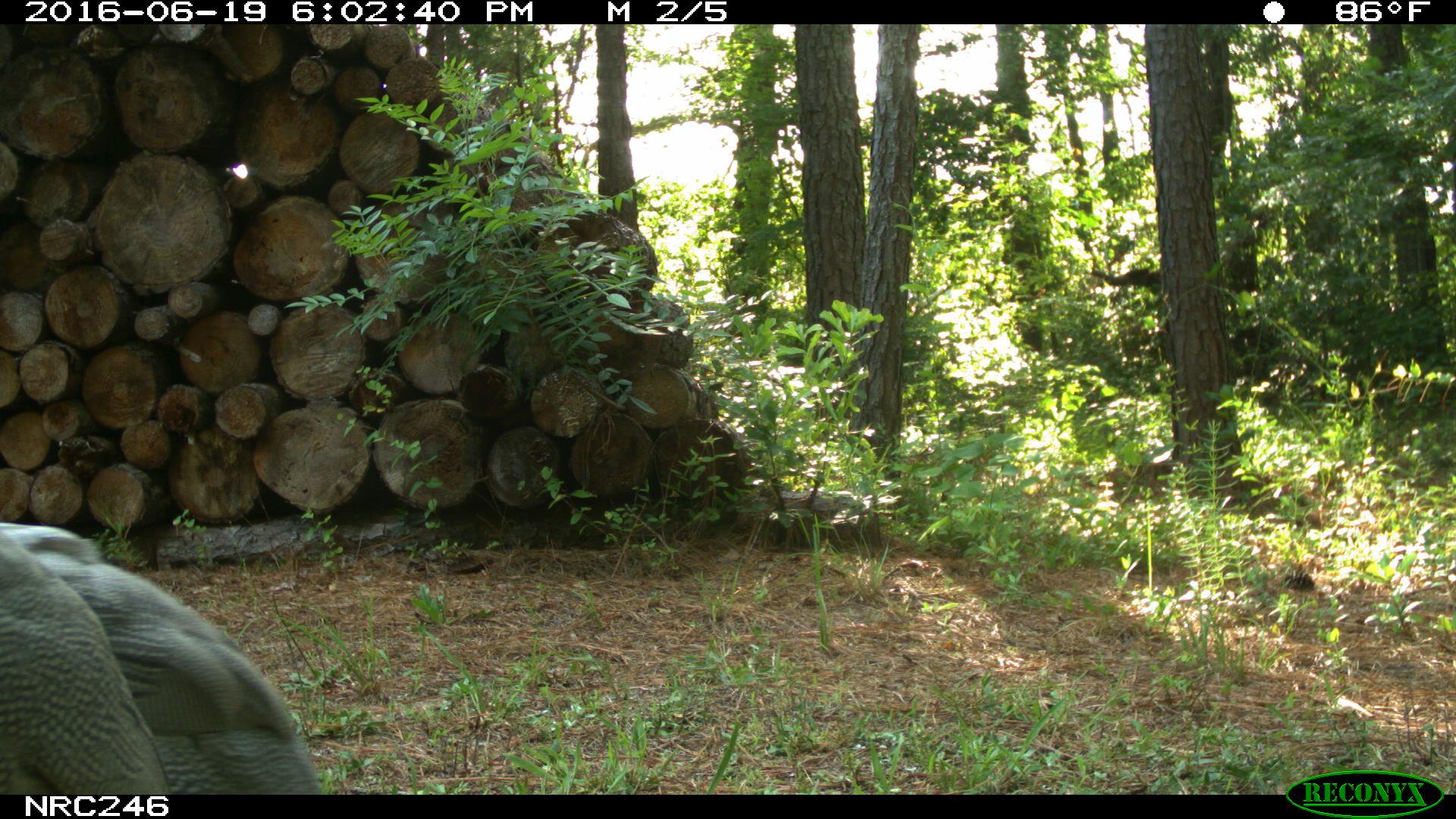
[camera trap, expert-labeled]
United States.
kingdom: Animalia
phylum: Chordata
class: Aves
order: Galliformes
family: Phasianidae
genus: Meleagris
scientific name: Meleagris gallopavo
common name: wild turkey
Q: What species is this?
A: Wild Turkey (Meleagris gallopavo).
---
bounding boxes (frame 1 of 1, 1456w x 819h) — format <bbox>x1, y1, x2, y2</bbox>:
Wild Turkey: <bbox>0, 510, 325, 795</bbox>